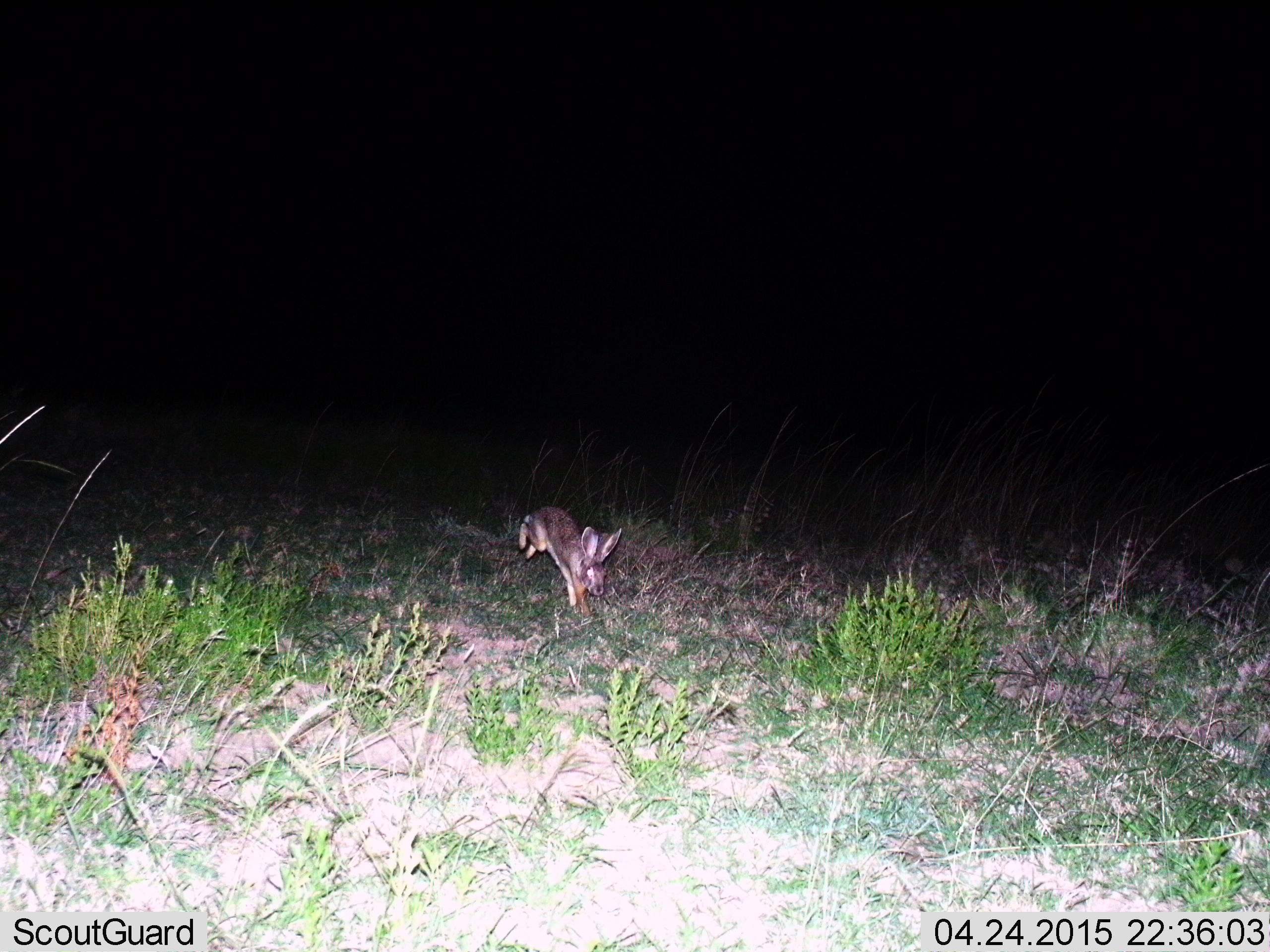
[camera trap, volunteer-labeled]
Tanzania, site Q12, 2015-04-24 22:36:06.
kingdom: Animalia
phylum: Chordata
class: Mammalia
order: Lagomorpha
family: Leporidae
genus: Lepus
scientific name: Lepus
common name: hare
Hare (Lepus), count 1. Behavior (volunteer vote fractions): standing 0%, resting 0%, moving 100%, interacting 0%. Young present (vote fraction): 0%. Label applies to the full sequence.